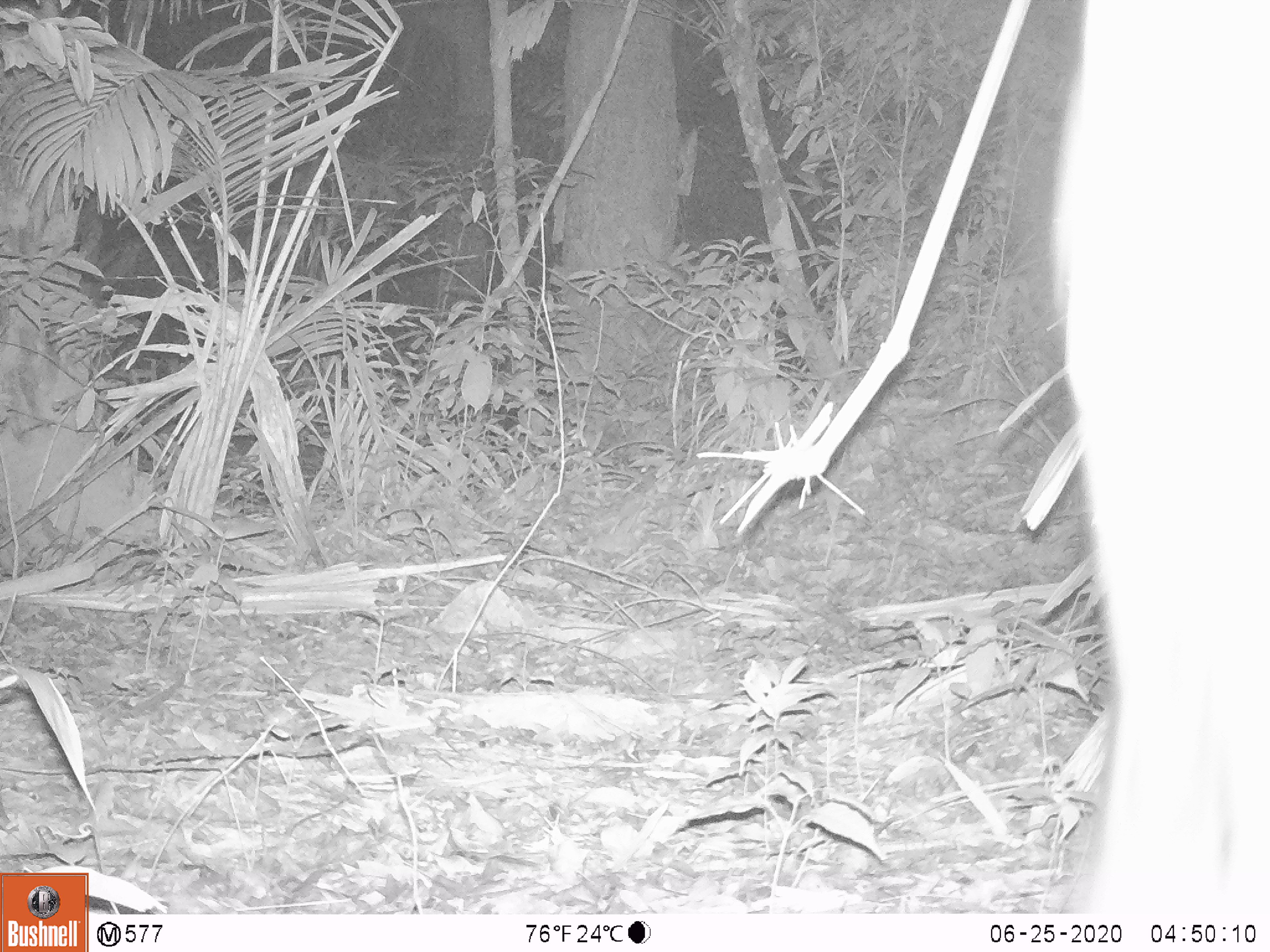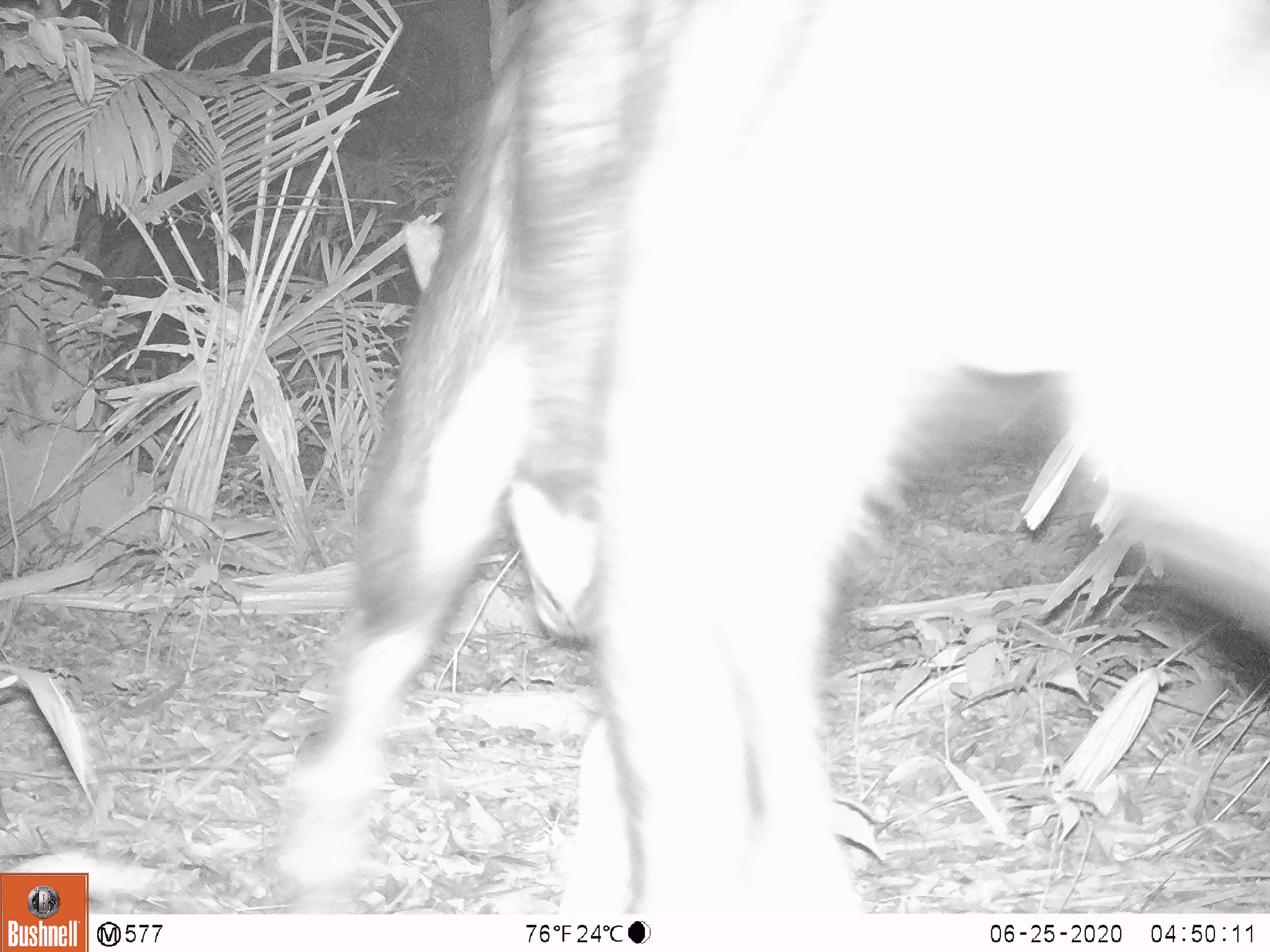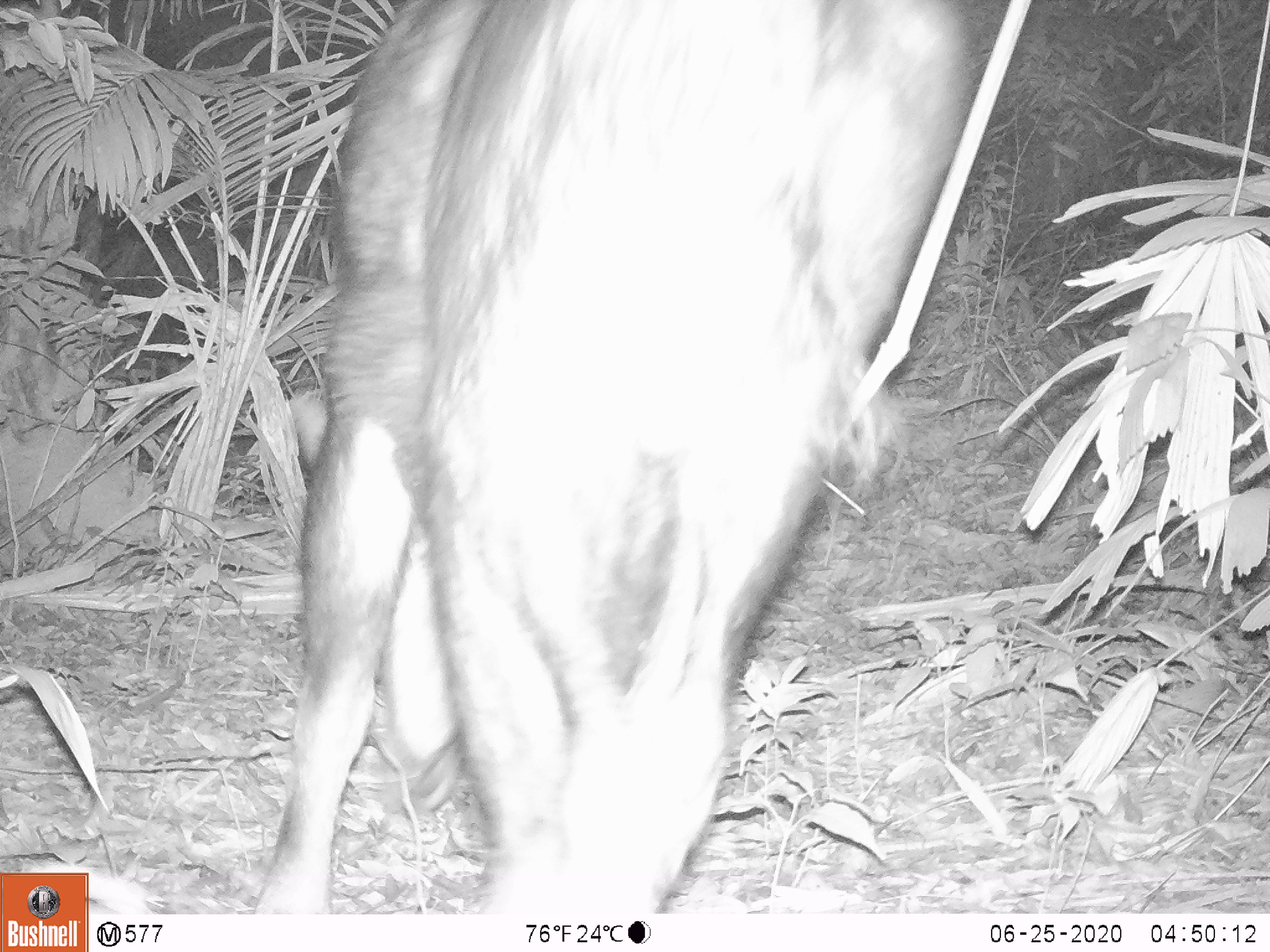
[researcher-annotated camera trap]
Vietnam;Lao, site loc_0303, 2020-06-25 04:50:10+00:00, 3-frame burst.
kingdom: Animalia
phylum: Chordata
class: Mammalia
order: Artiodactyla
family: Bovidae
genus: Capricornis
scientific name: Capricornis sumatraensis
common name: chinese serow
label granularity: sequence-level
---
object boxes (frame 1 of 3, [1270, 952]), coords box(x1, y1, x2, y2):
chinese serow: box(1049, 0, 1270, 911)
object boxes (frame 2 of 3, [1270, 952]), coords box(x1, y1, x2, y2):
chinese serow: box(277, 0, 1270, 911)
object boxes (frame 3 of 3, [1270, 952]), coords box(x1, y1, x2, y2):
chinese serow: box(254, 0, 970, 913)